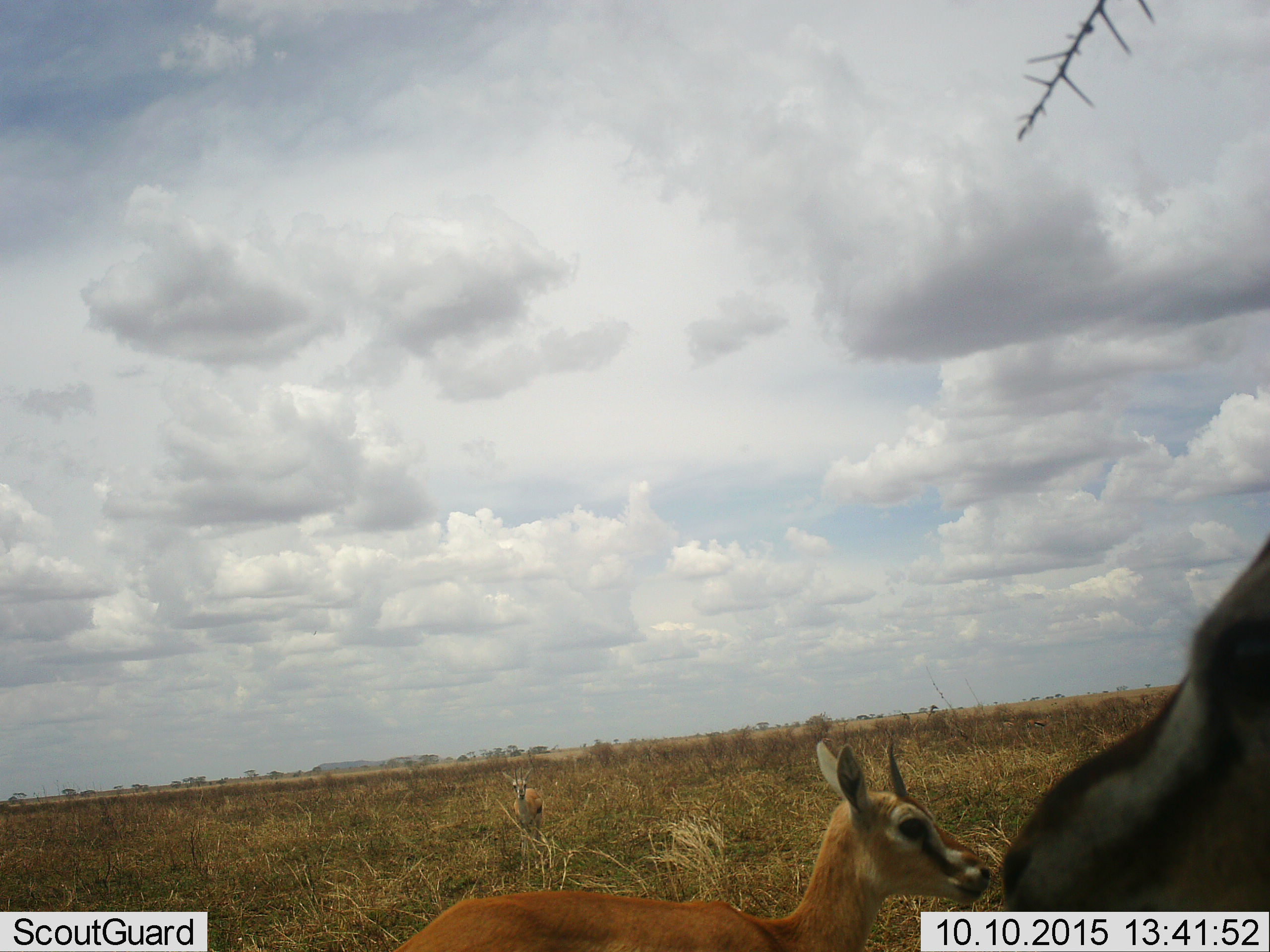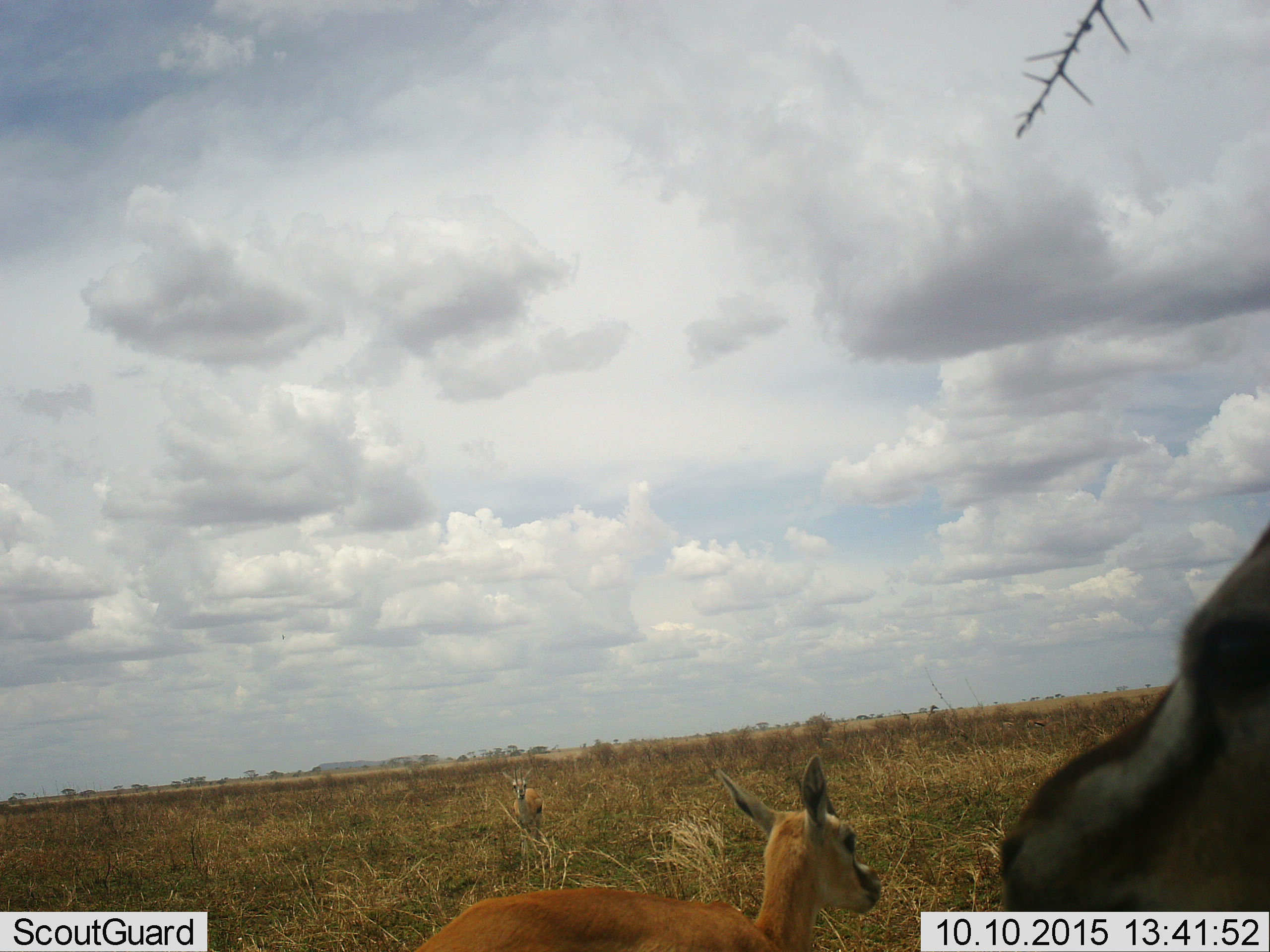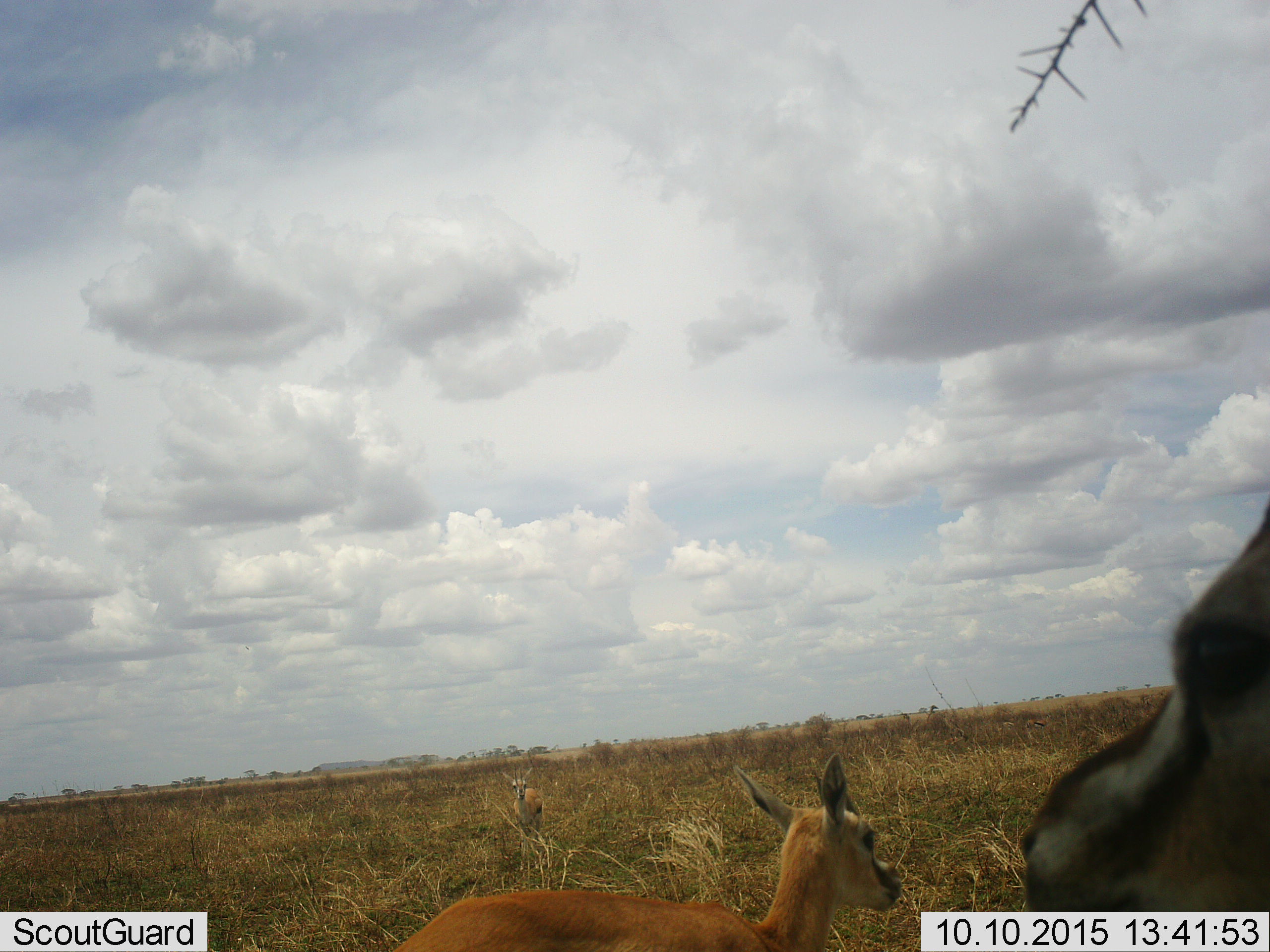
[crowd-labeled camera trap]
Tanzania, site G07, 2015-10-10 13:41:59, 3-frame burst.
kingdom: Animalia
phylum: Chordata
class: Mammalia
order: Artiodactyla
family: Bovidae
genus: Eudorcas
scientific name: Eudorcas thomsonii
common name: thomson's gazelle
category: gazellethomsons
Gazellethomsons (thomson's gazelle) (Eudorcas thomsonii), count 3. Behavior (volunteer vote fractions): standing 100%, resting 0%, moving 10%, interacting 0%. Young present (vote fraction): 0%. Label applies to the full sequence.